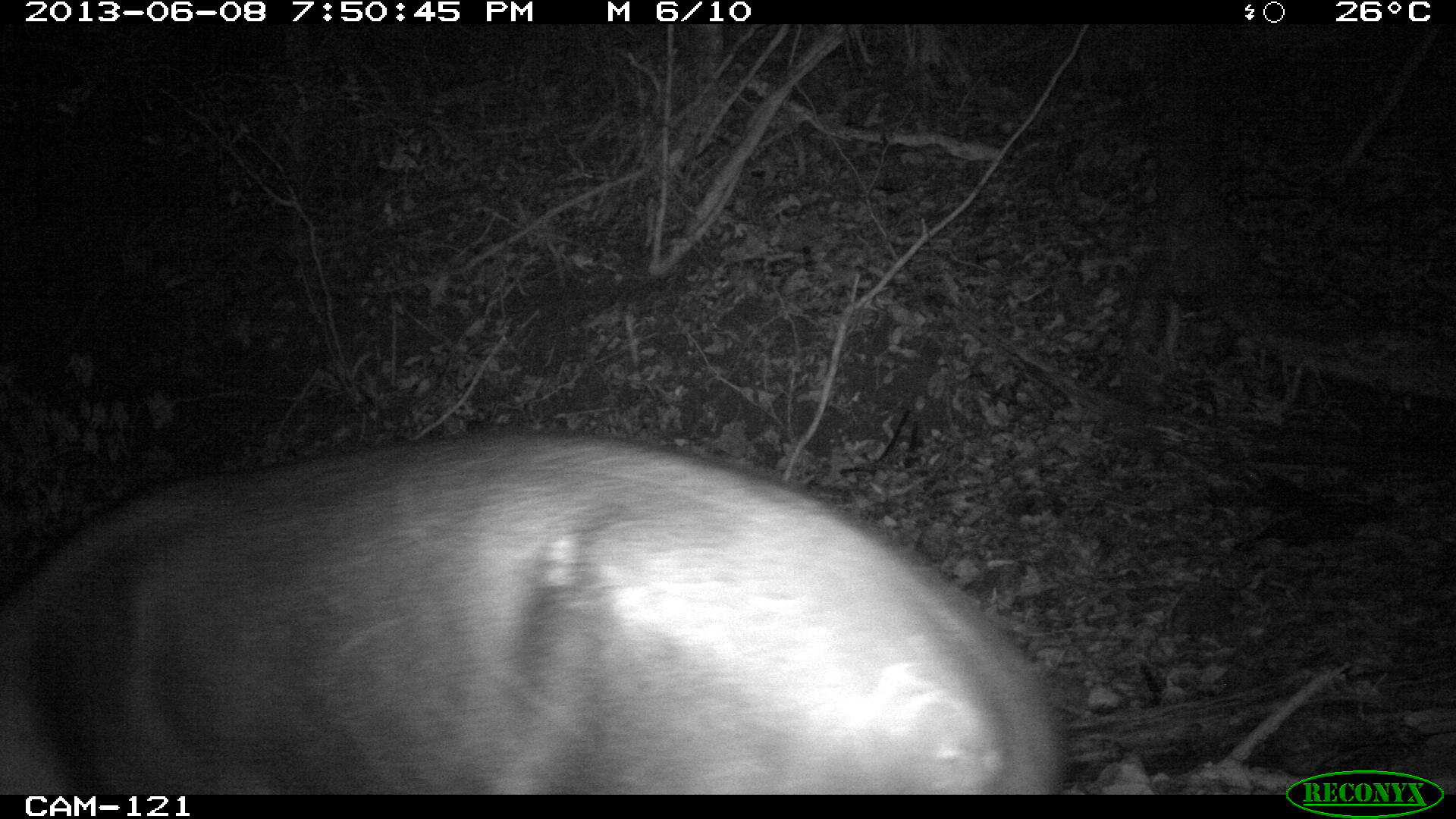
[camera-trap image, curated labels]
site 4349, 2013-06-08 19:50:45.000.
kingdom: Animalia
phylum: Chordata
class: Mammalia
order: Perissodactyla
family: Tapiridae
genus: Tapirus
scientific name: Tapirus bairdii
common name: baird's tapir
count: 1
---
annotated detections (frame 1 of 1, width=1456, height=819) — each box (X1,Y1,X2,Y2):
tapirus bairdii: (1,420,1069,791)